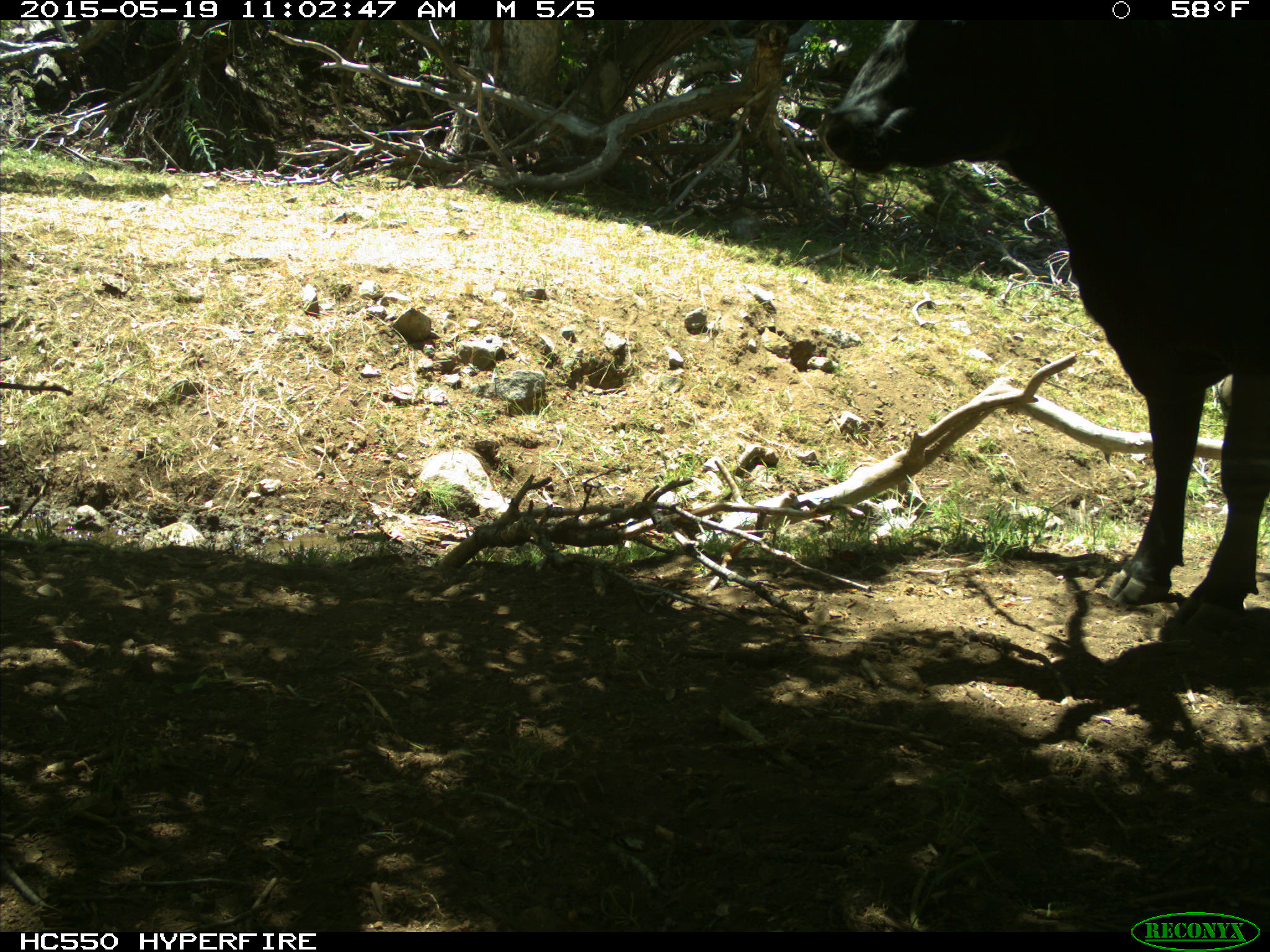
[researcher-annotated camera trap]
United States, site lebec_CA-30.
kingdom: Animalia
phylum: Chordata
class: Mammalia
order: Artiodactyla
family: Bovidae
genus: Bos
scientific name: Bos taurus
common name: domestic cow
Bos taurus (domestic cow).